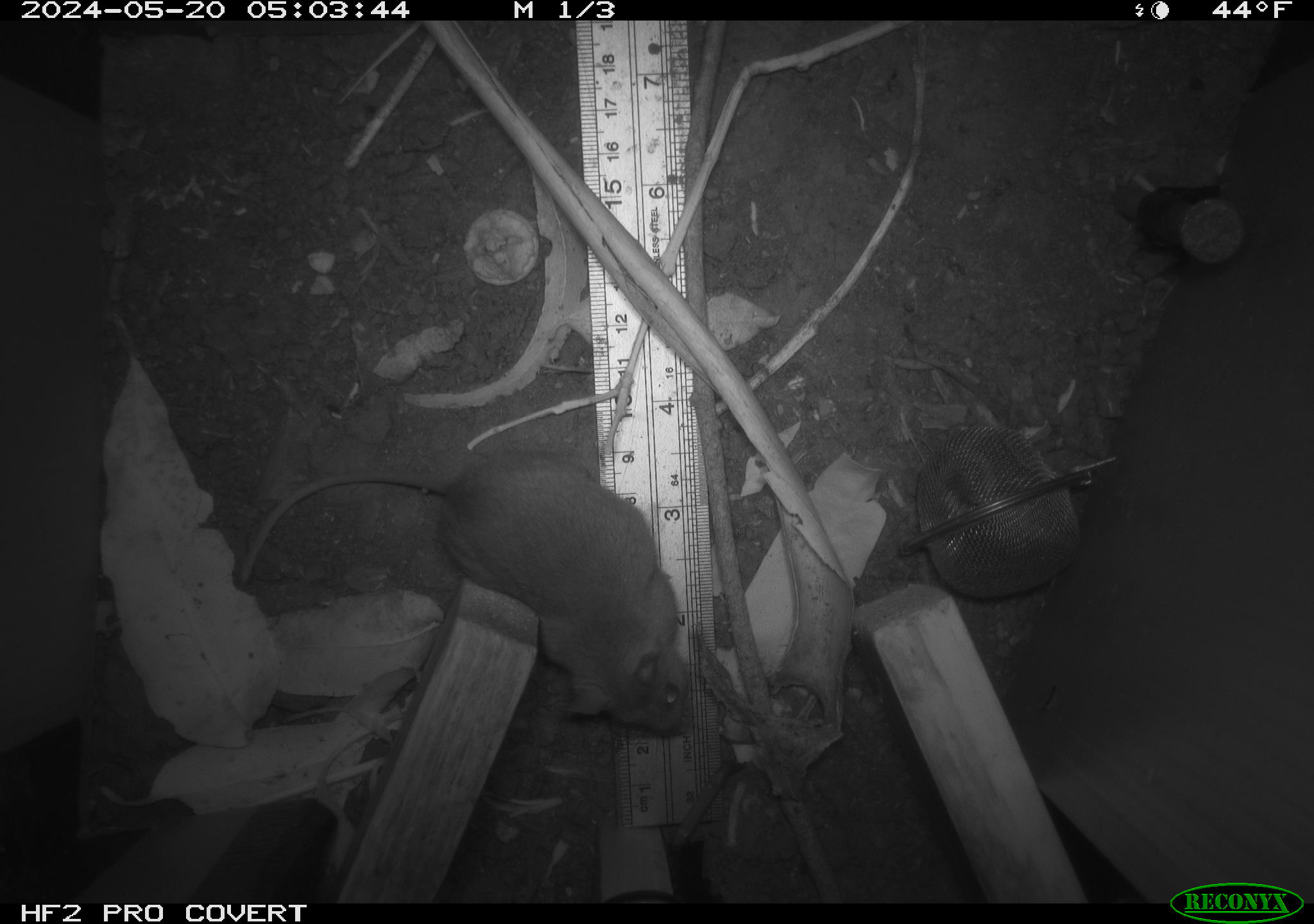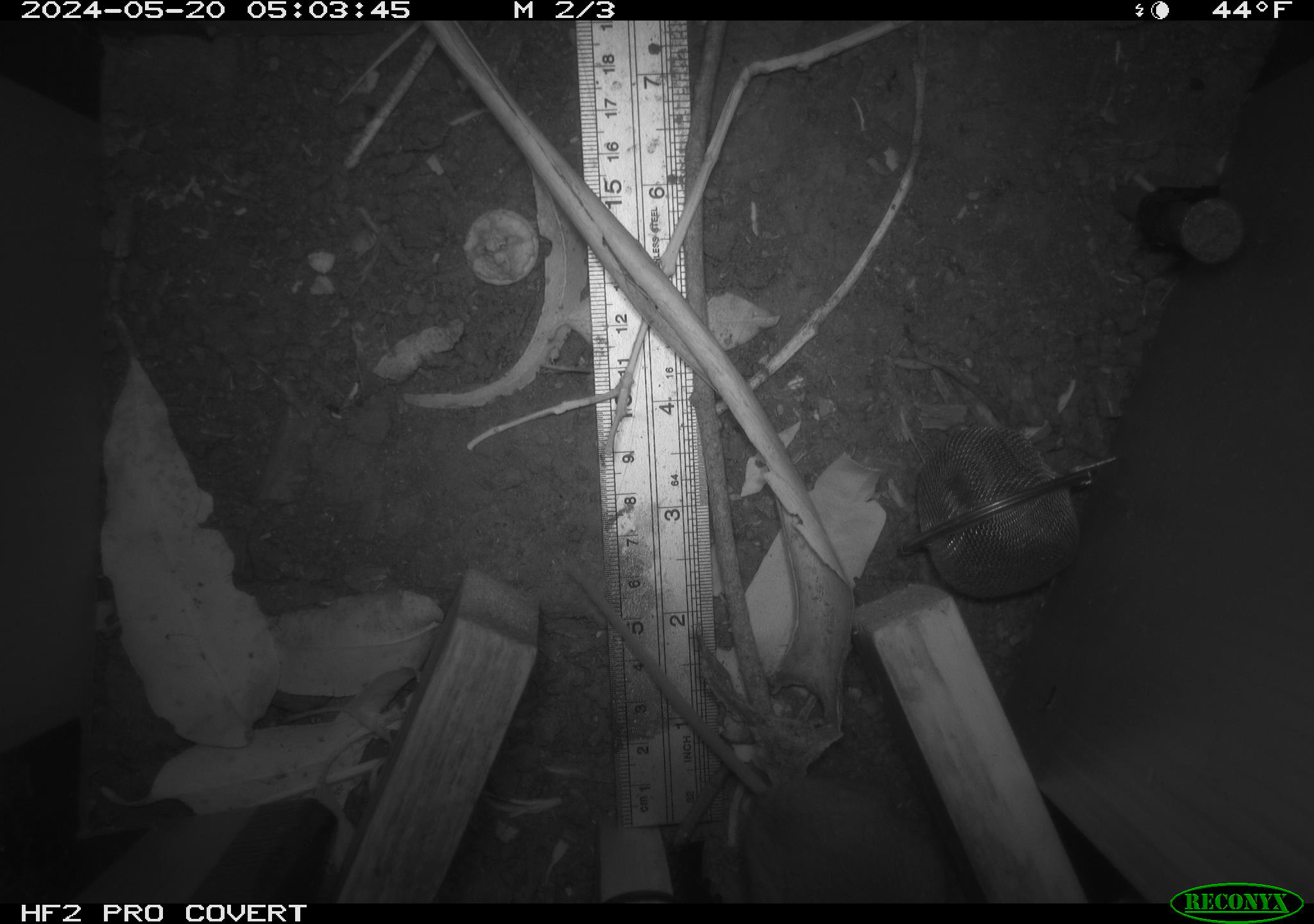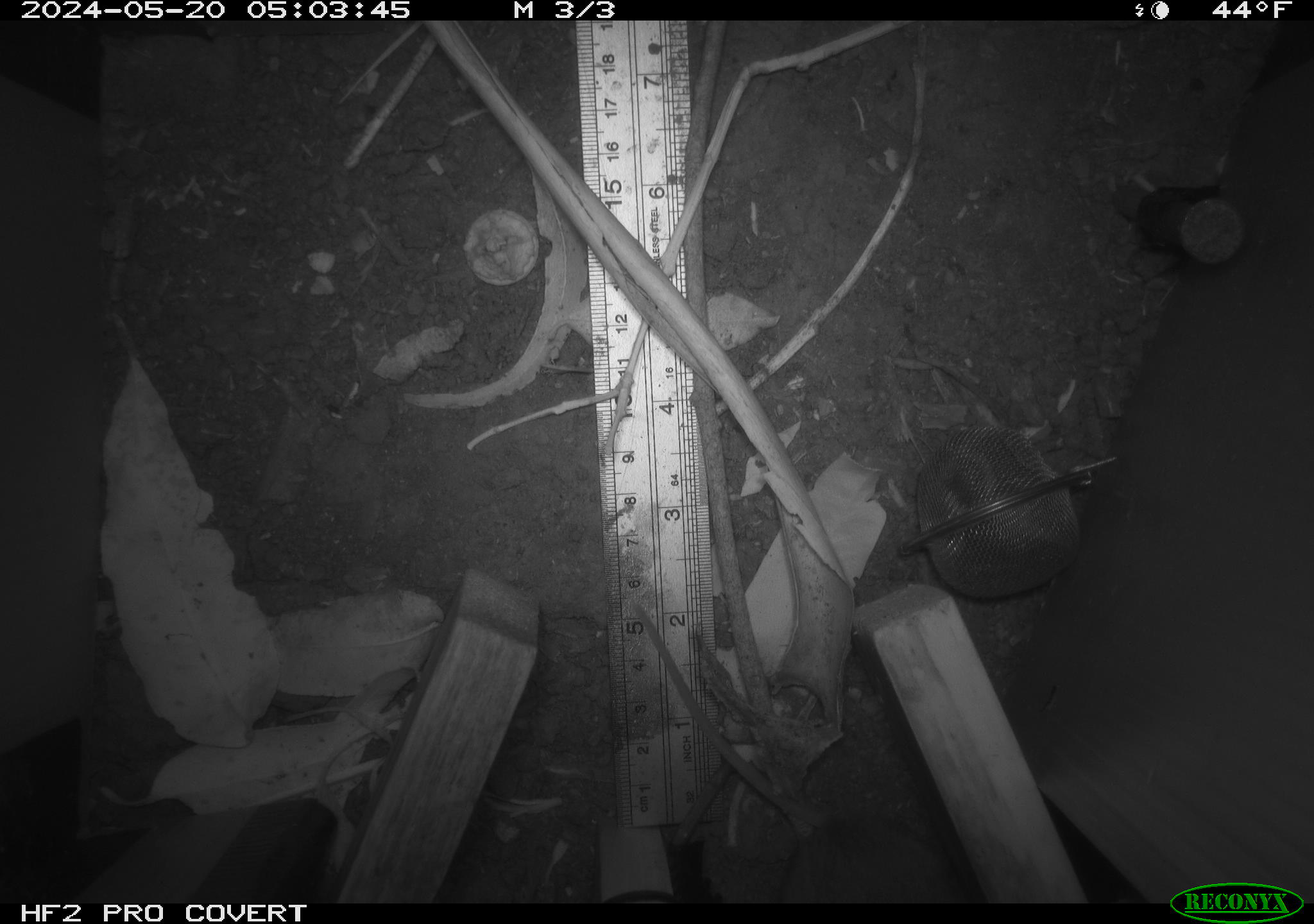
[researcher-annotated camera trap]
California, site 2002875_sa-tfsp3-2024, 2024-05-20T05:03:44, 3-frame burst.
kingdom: Animalia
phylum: Chordata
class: Mammalia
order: Rodentia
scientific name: Rodentia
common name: rodent